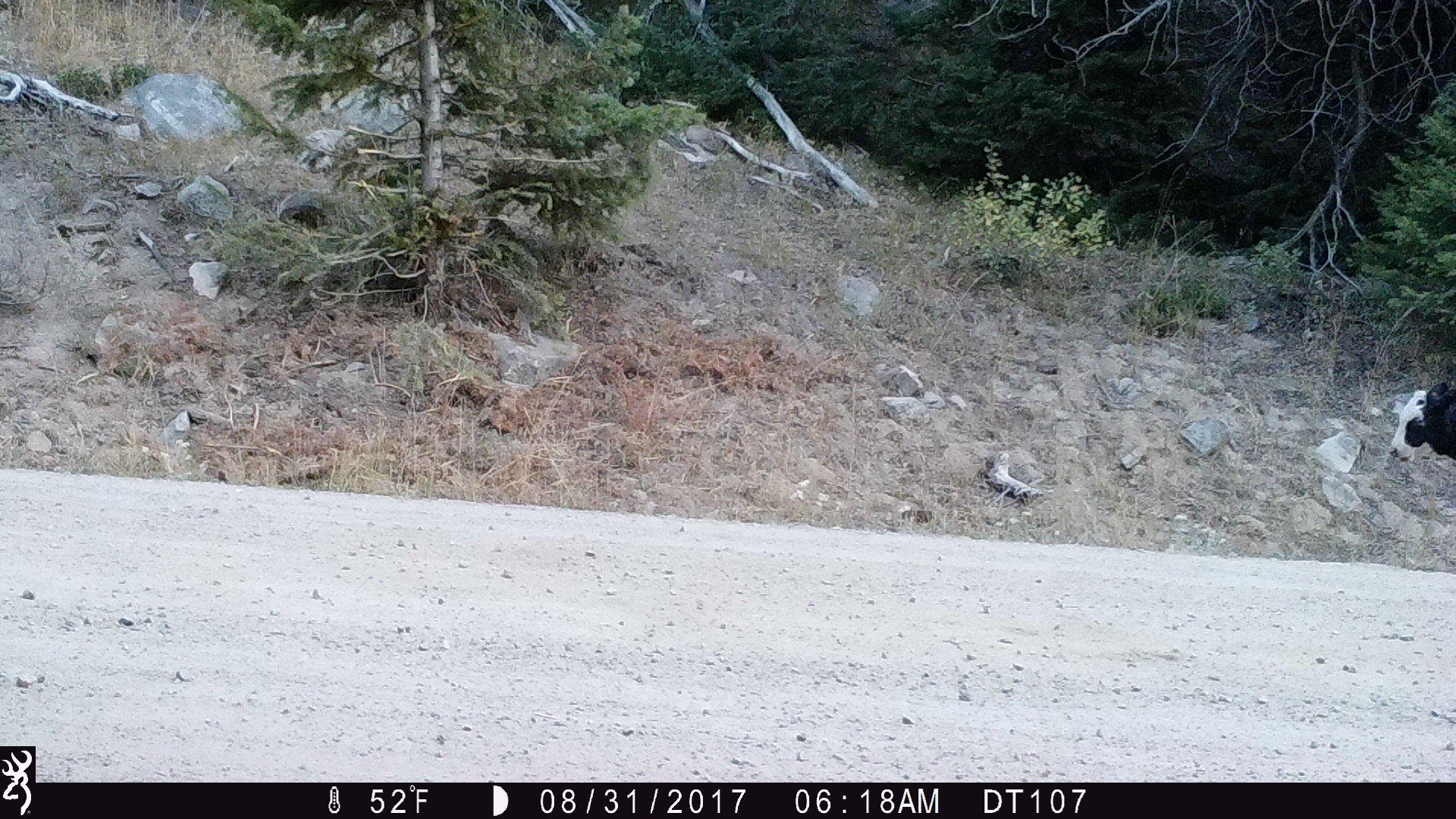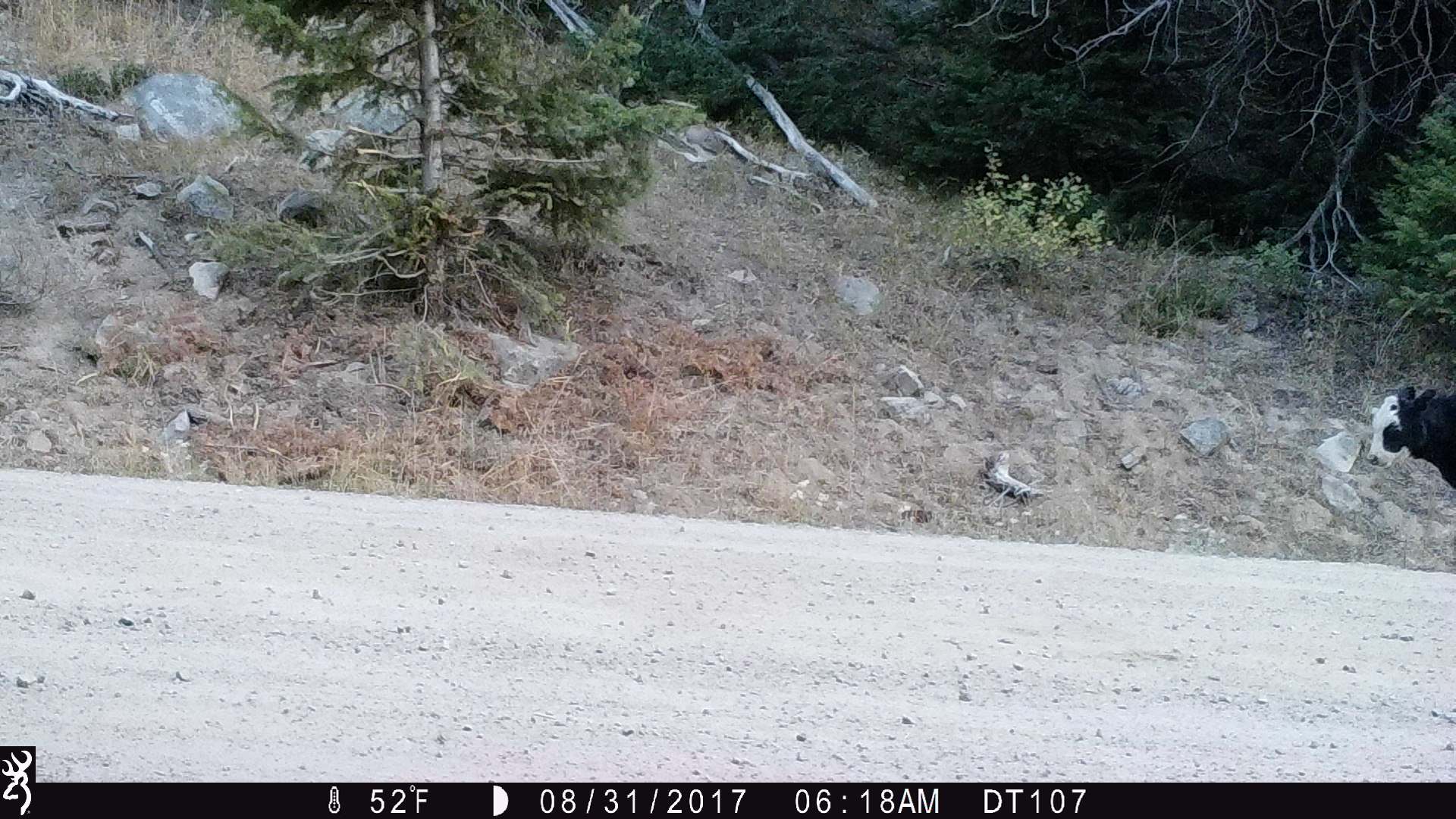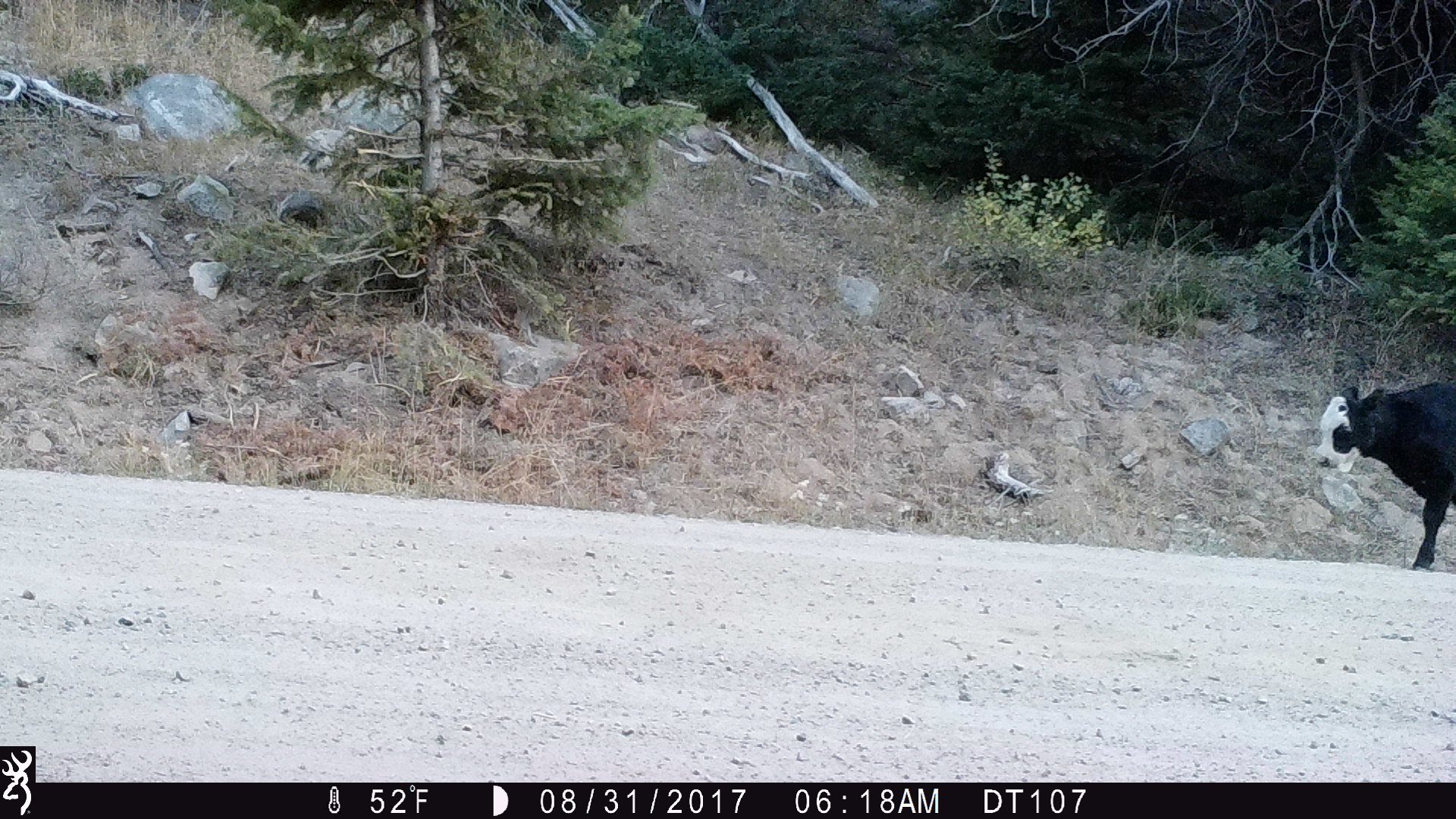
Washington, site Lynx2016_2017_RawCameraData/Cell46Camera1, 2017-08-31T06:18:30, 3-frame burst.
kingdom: Animalia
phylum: Chordata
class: Mammalia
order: Artiodactyla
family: Bovidae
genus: Bos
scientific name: Bos taurus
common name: domestic cattle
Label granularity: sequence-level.